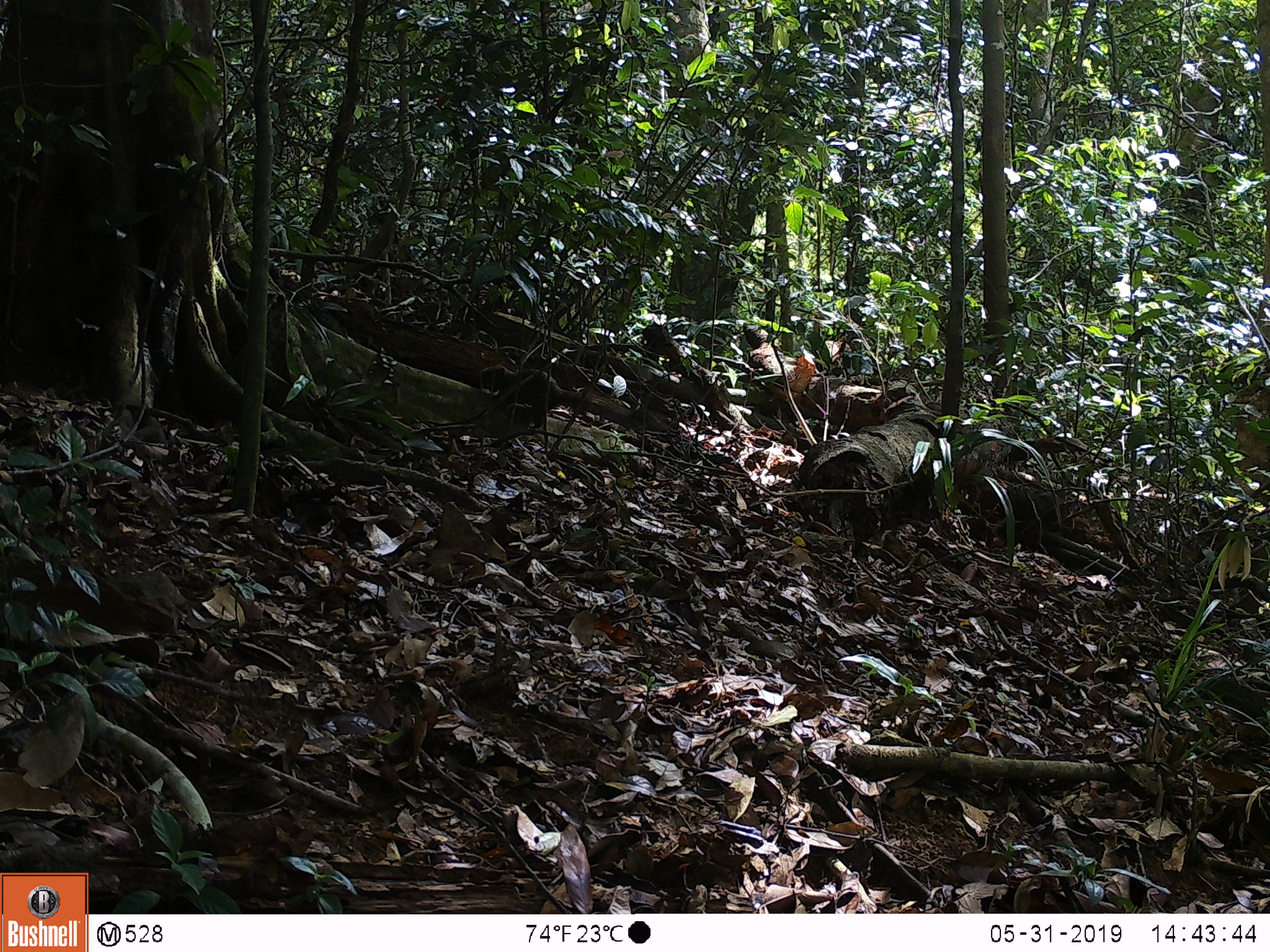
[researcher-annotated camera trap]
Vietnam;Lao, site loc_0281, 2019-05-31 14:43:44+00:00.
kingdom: Animalia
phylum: Chordata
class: Aves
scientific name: Aves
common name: bird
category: unidentified bird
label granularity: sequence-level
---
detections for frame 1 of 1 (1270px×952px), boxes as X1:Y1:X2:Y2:
unidentified bird: 475:365:668:432